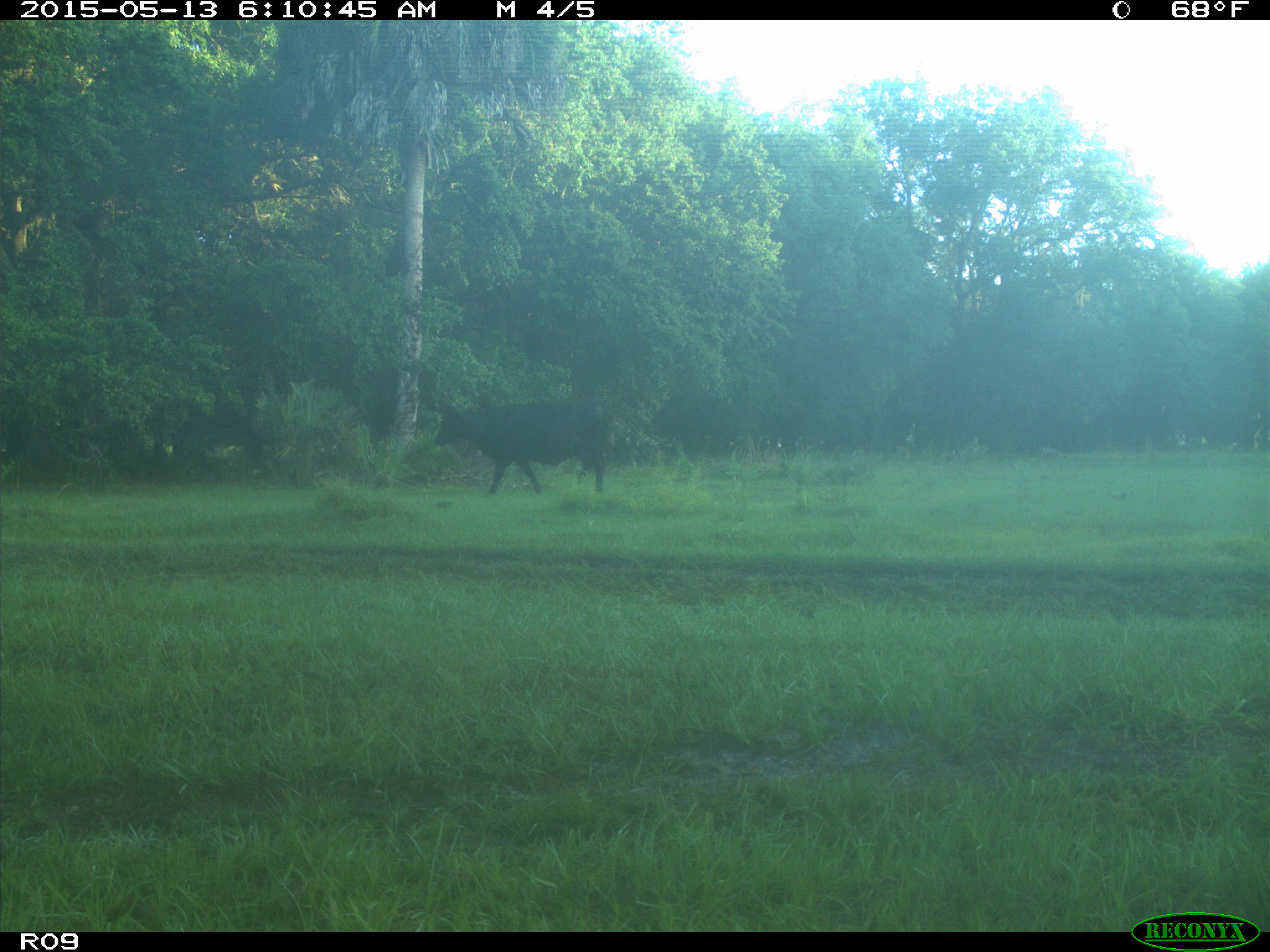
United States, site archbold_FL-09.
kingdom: Animalia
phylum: Chordata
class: Mammalia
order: Artiodactyla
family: Bovidae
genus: Bos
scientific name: Bos taurus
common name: domestic cow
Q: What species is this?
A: Bos taurus (domestic cow).